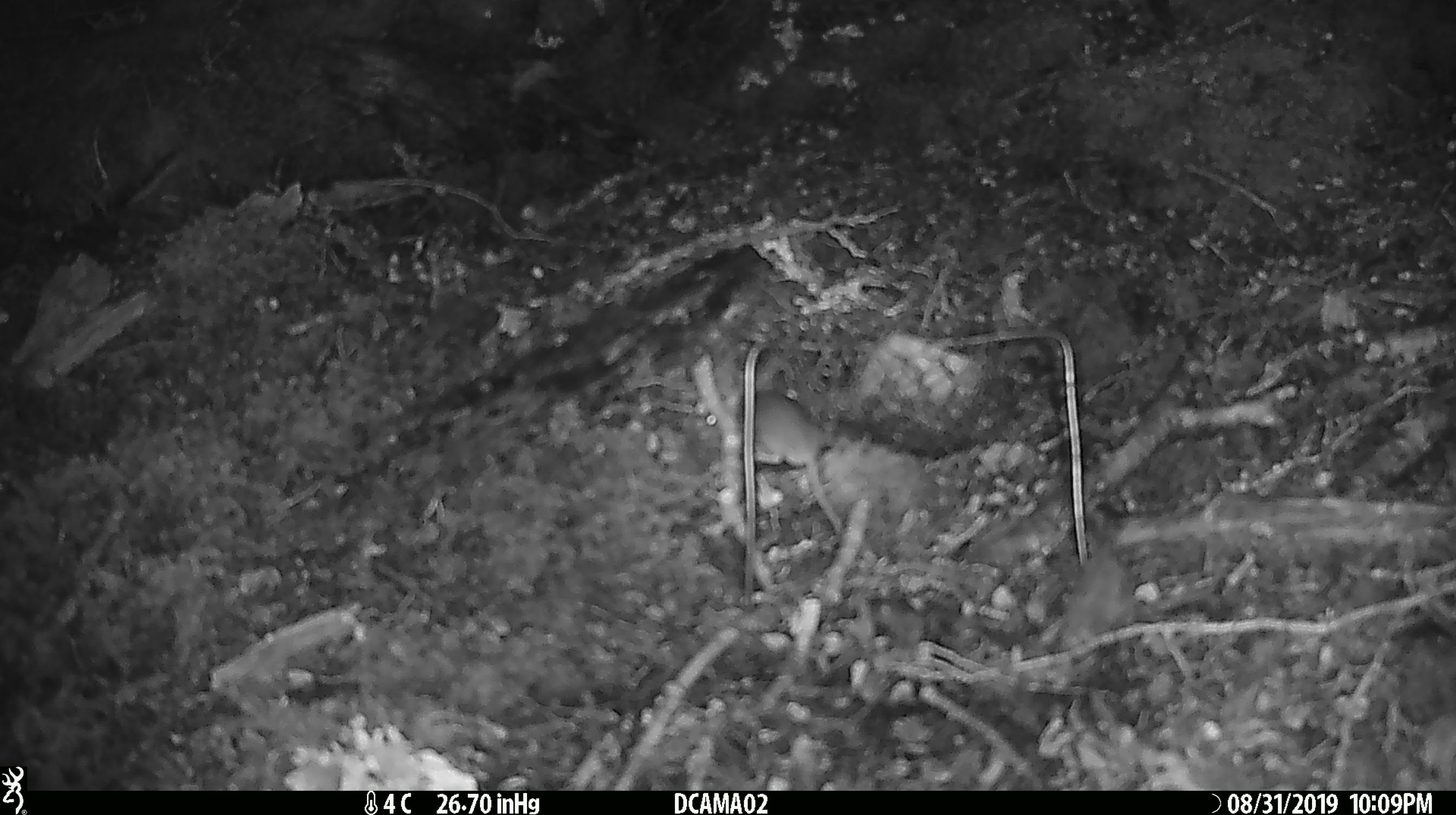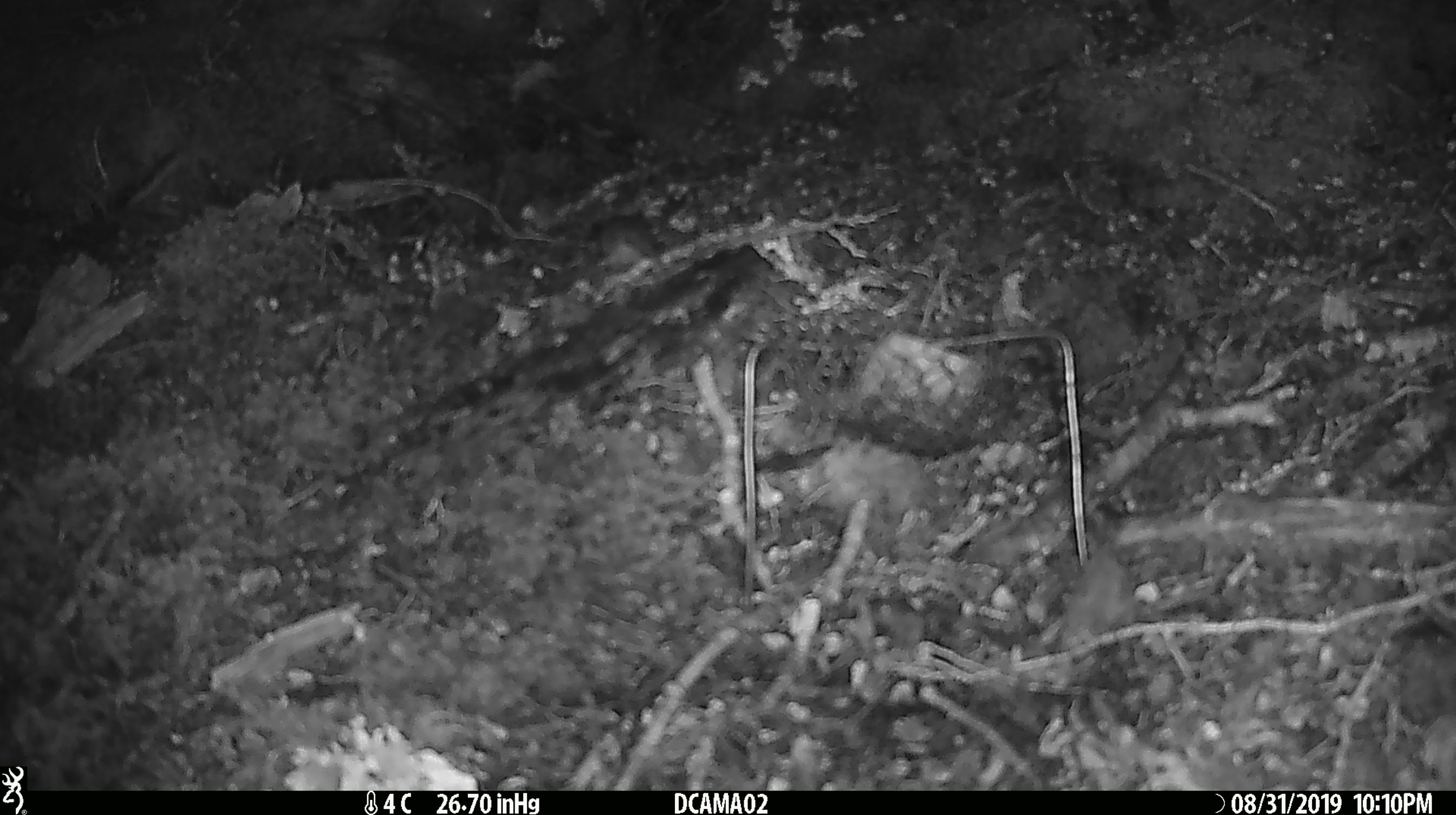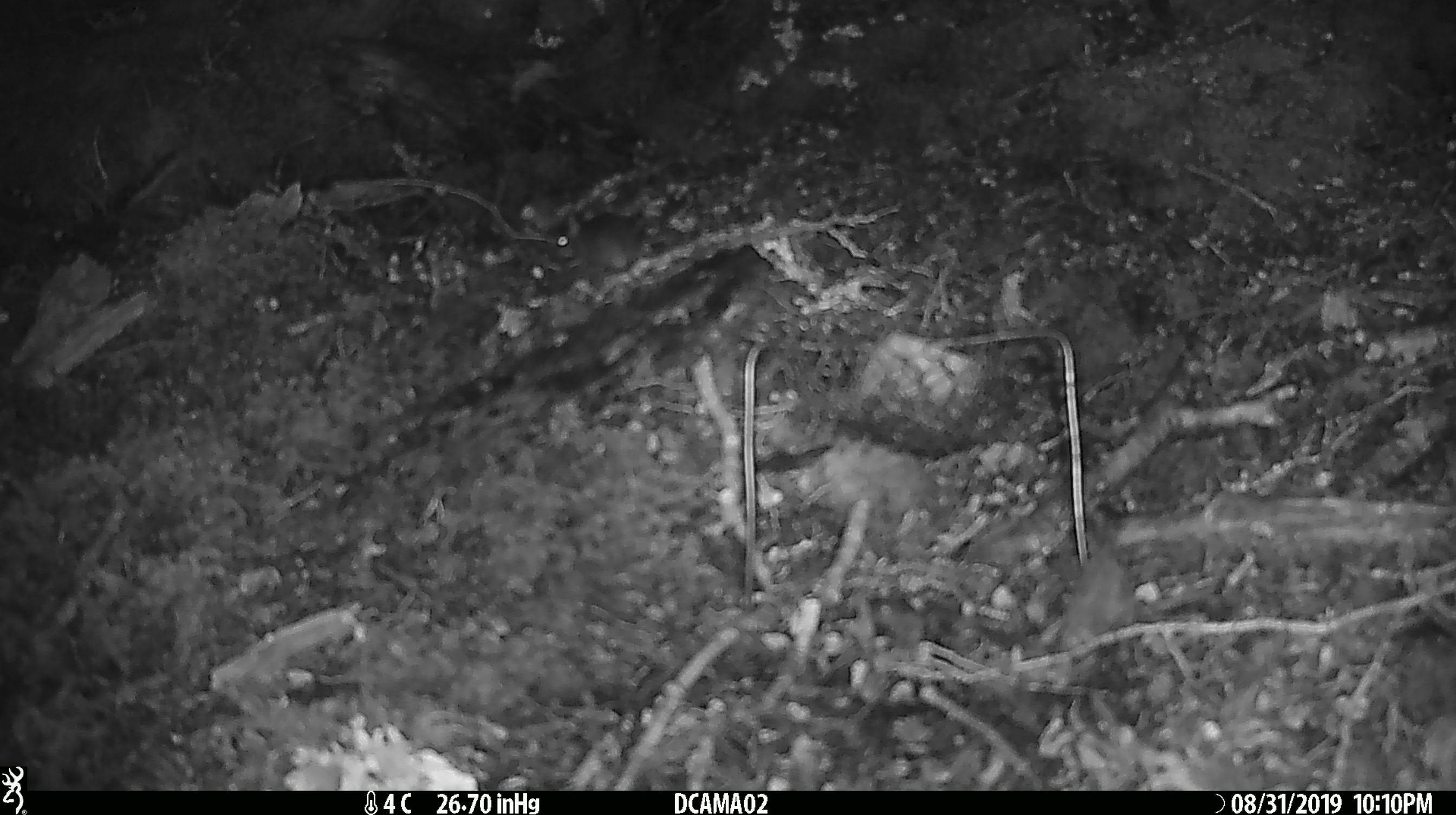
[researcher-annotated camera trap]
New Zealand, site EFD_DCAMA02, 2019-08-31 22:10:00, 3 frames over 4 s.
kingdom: Animalia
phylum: Chordata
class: Mammalia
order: Rodentia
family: Muridae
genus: Mus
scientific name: Mus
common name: mouse